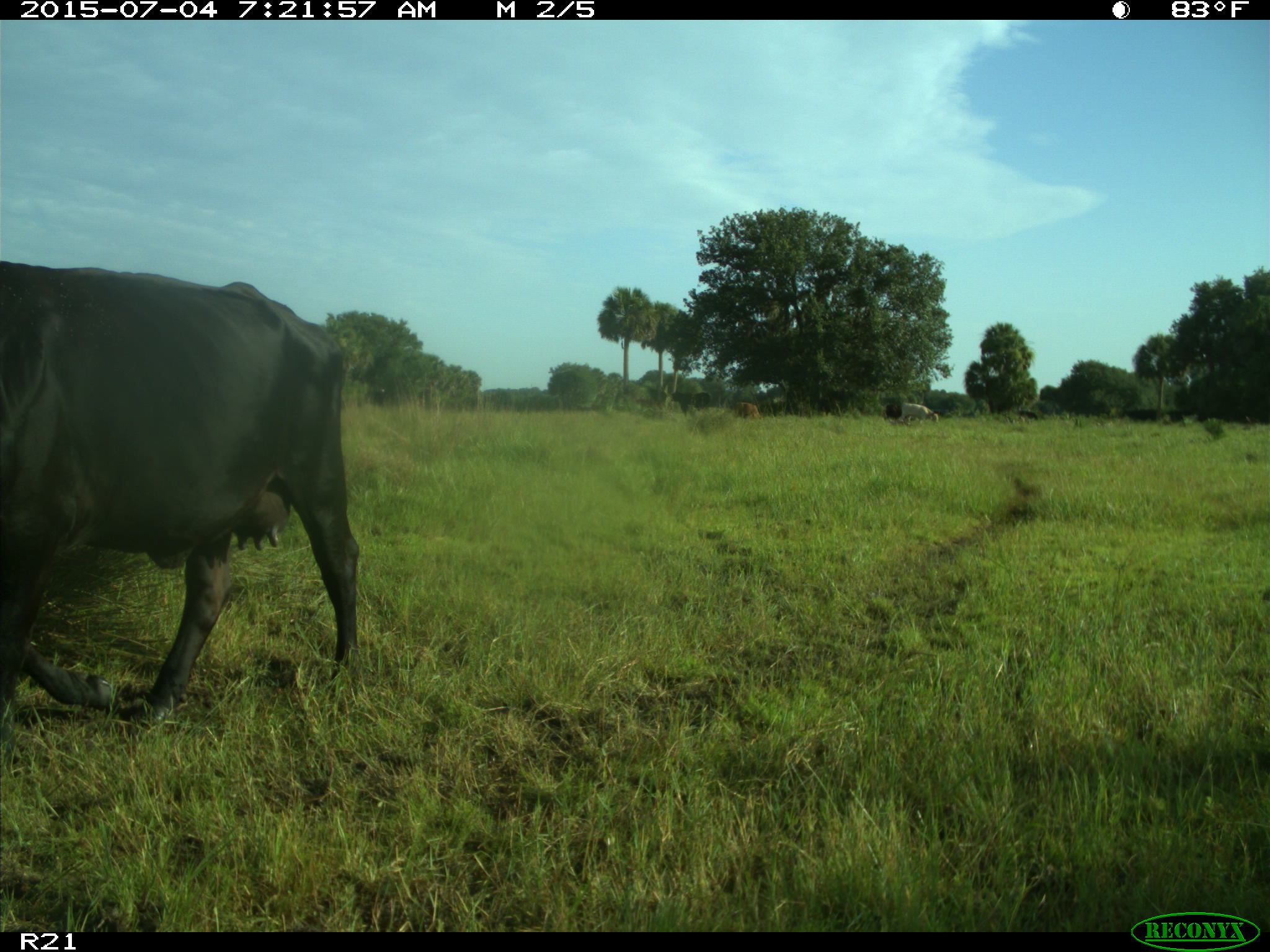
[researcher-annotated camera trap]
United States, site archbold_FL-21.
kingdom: Animalia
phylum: Chordata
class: Mammalia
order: Artiodactyla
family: Bovidae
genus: Bos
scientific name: Bos taurus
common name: domestic cow